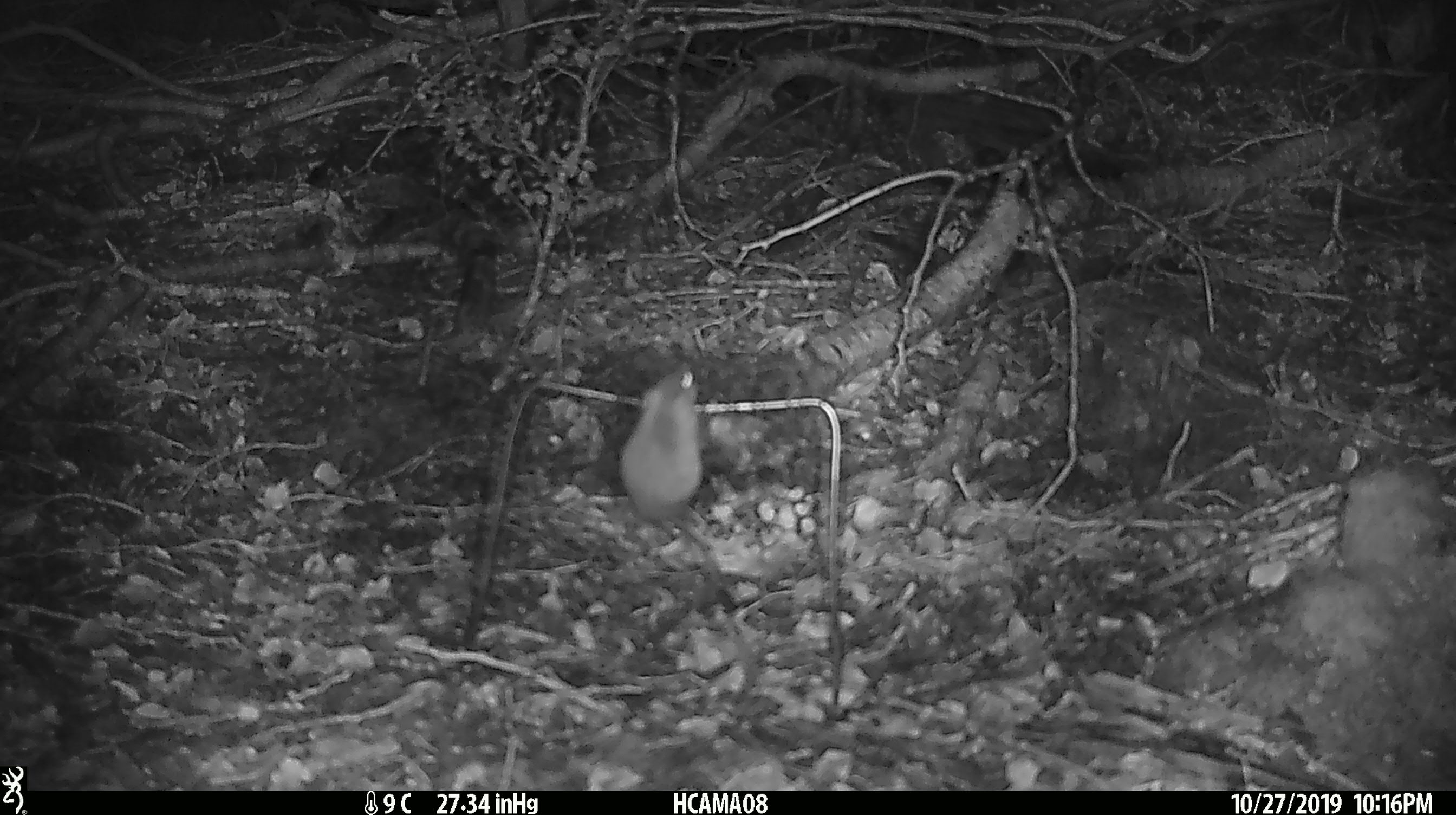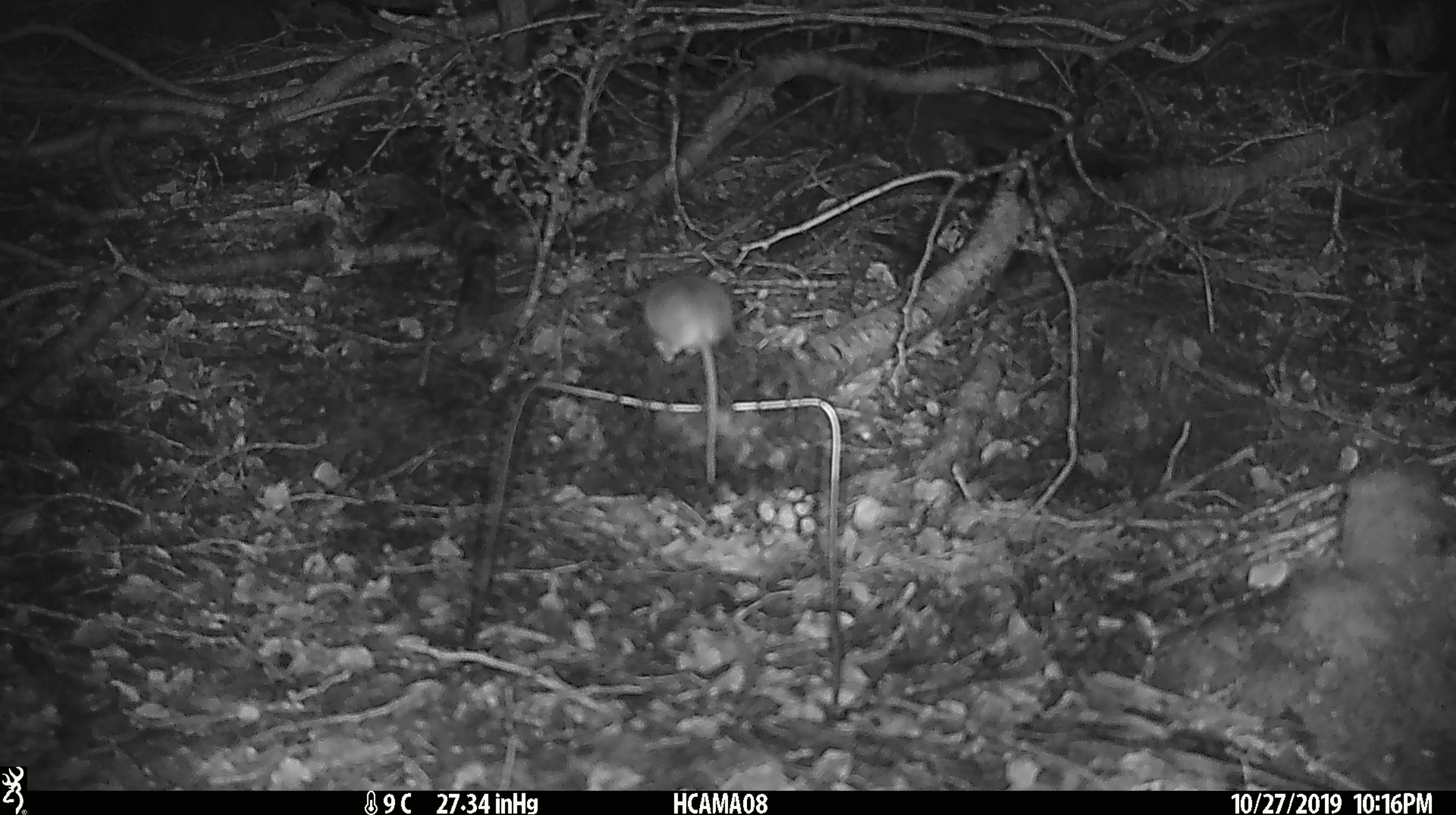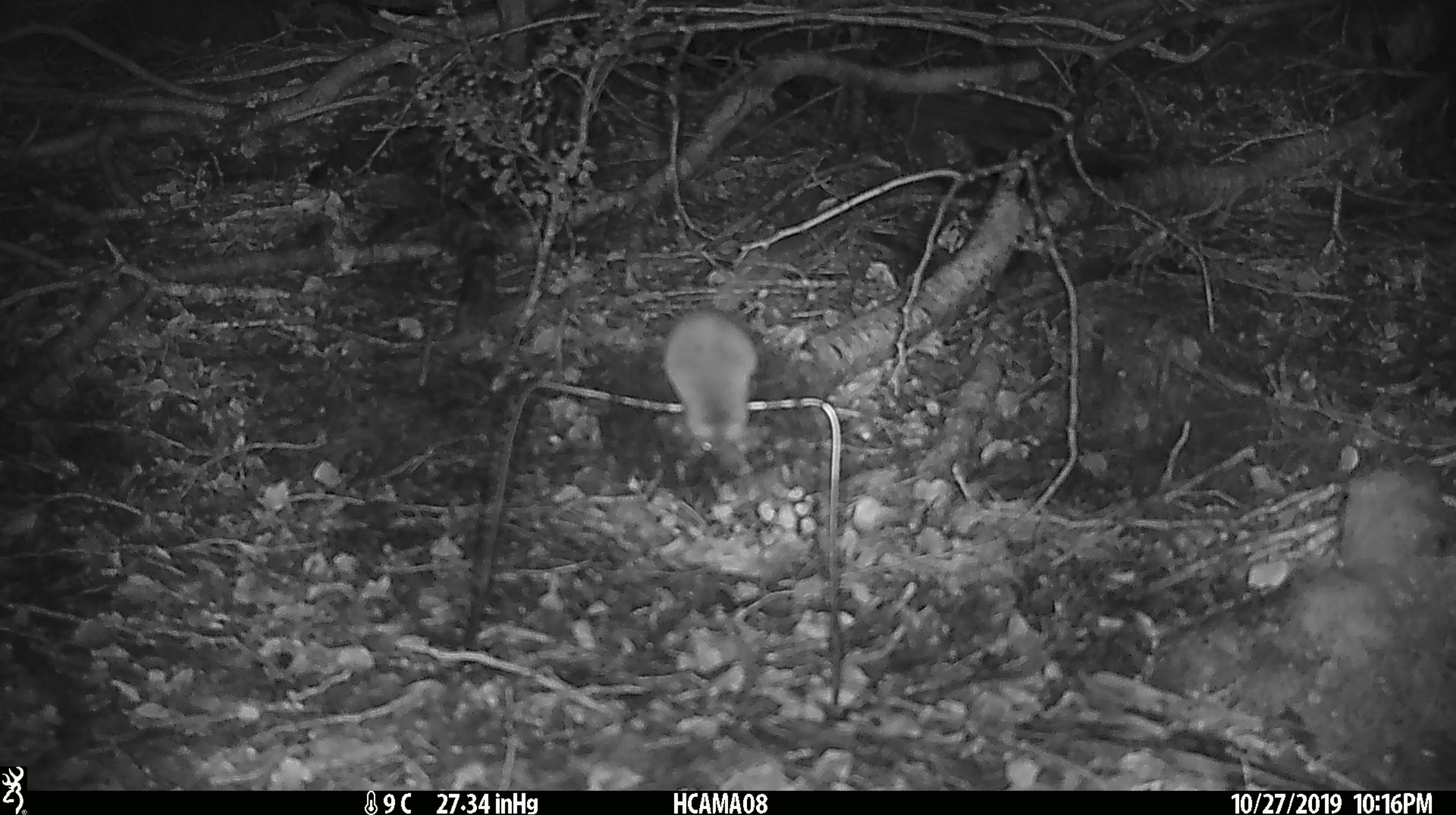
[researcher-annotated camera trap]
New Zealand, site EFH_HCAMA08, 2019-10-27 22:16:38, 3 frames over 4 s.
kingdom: Animalia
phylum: Chordata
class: Mammalia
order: Rodentia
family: Muridae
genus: Mus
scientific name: Mus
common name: mouse